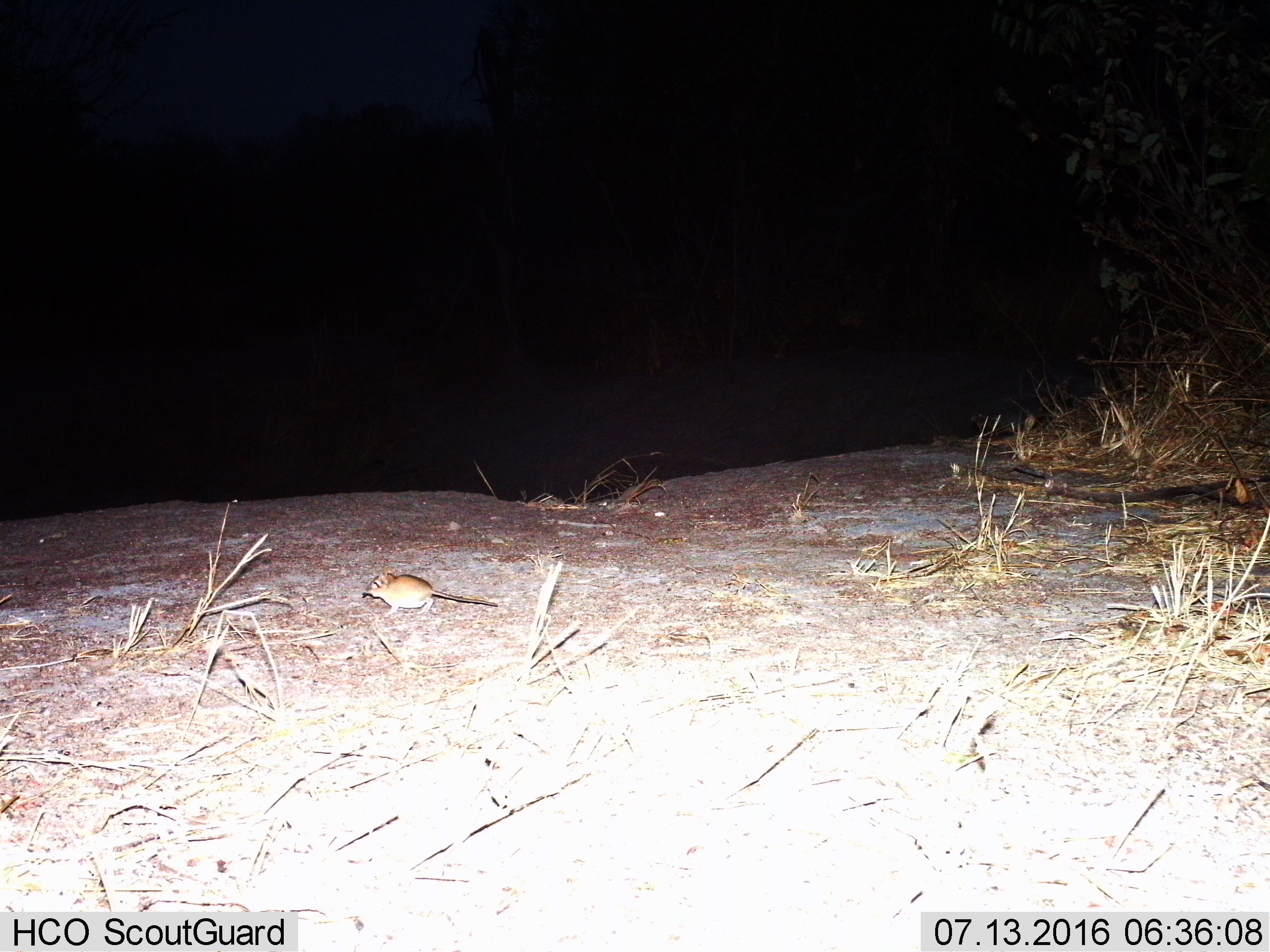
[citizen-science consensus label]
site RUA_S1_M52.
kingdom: Animalia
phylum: Chordata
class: Mammalia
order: Rodentia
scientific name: Rodentia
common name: rodent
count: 1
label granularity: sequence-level